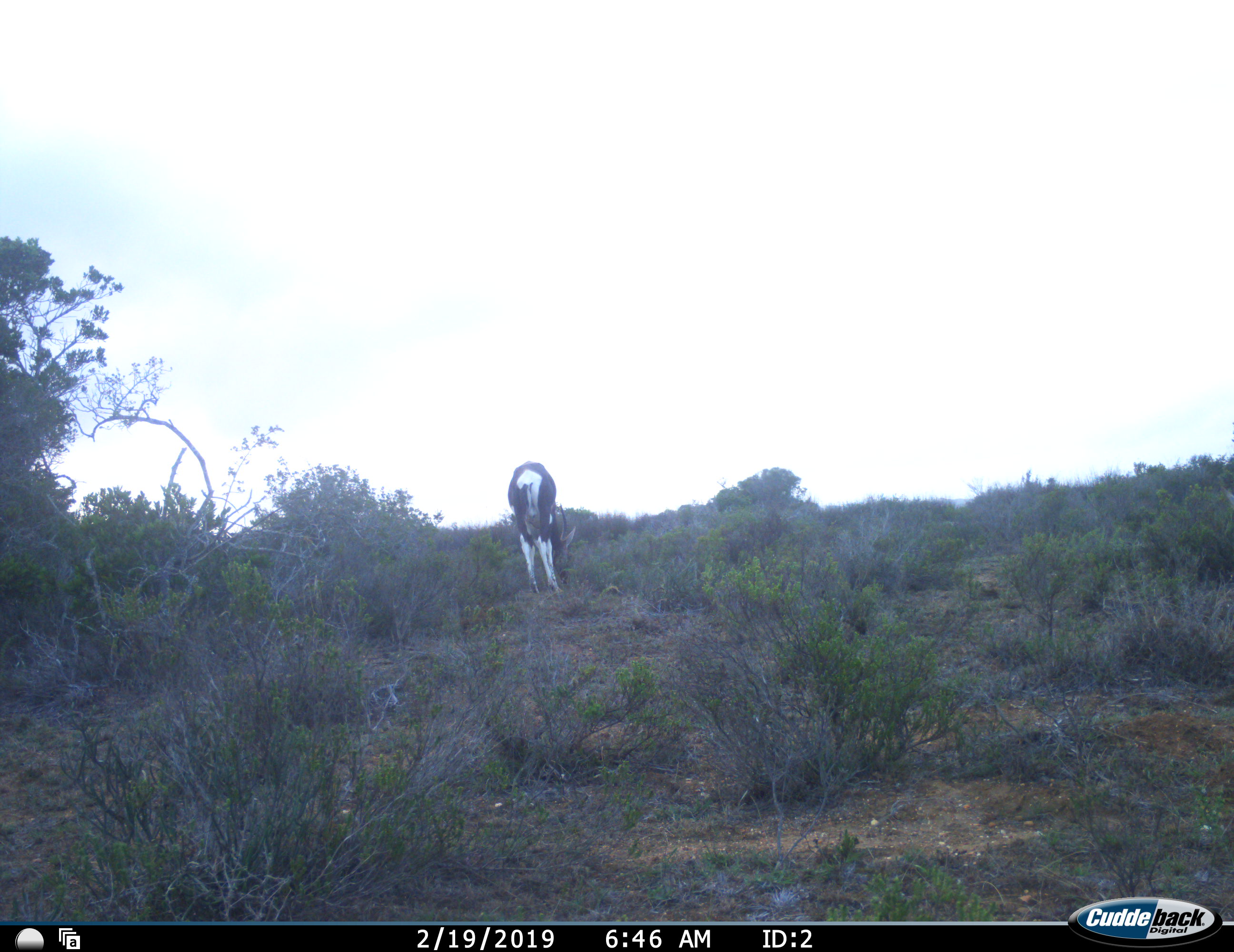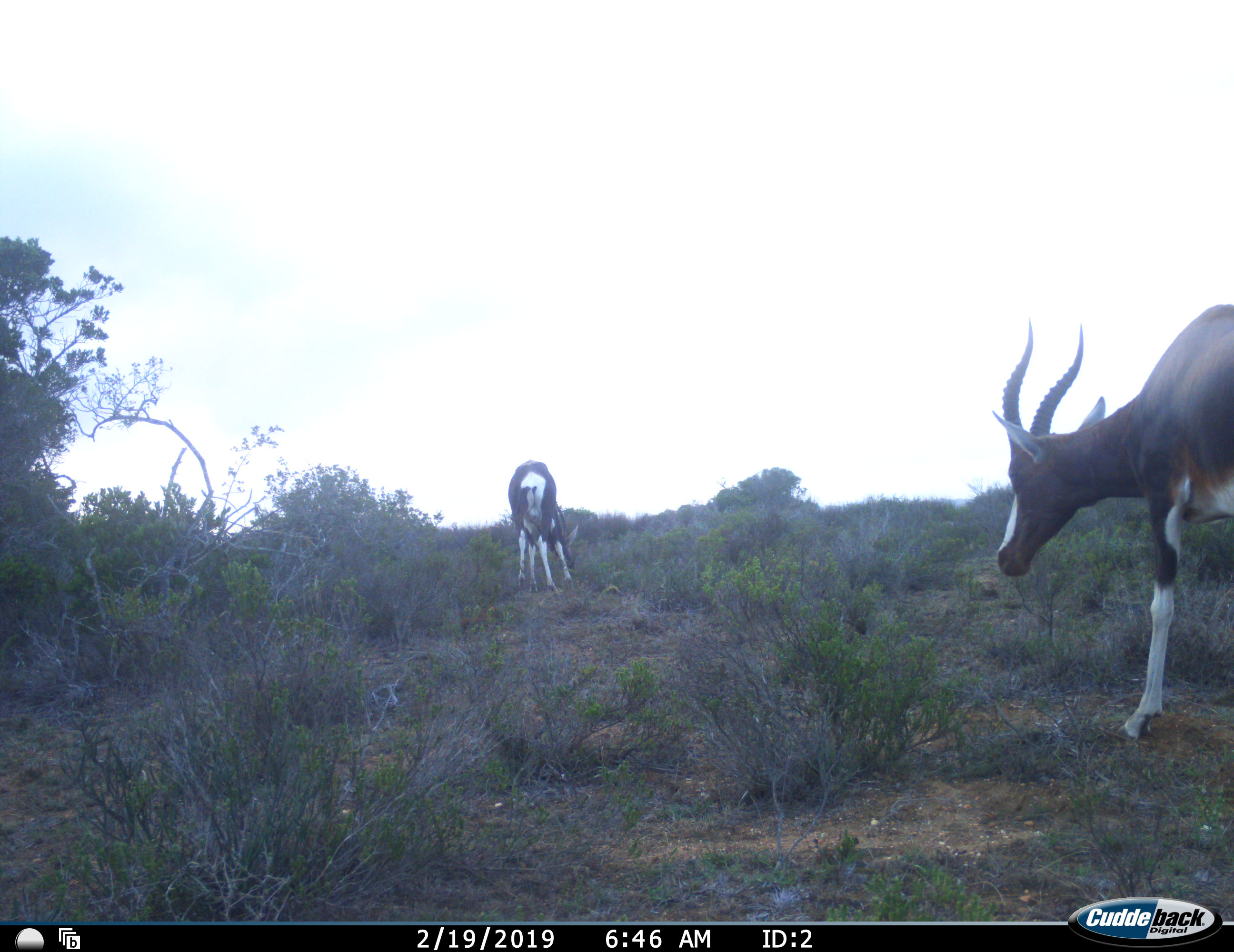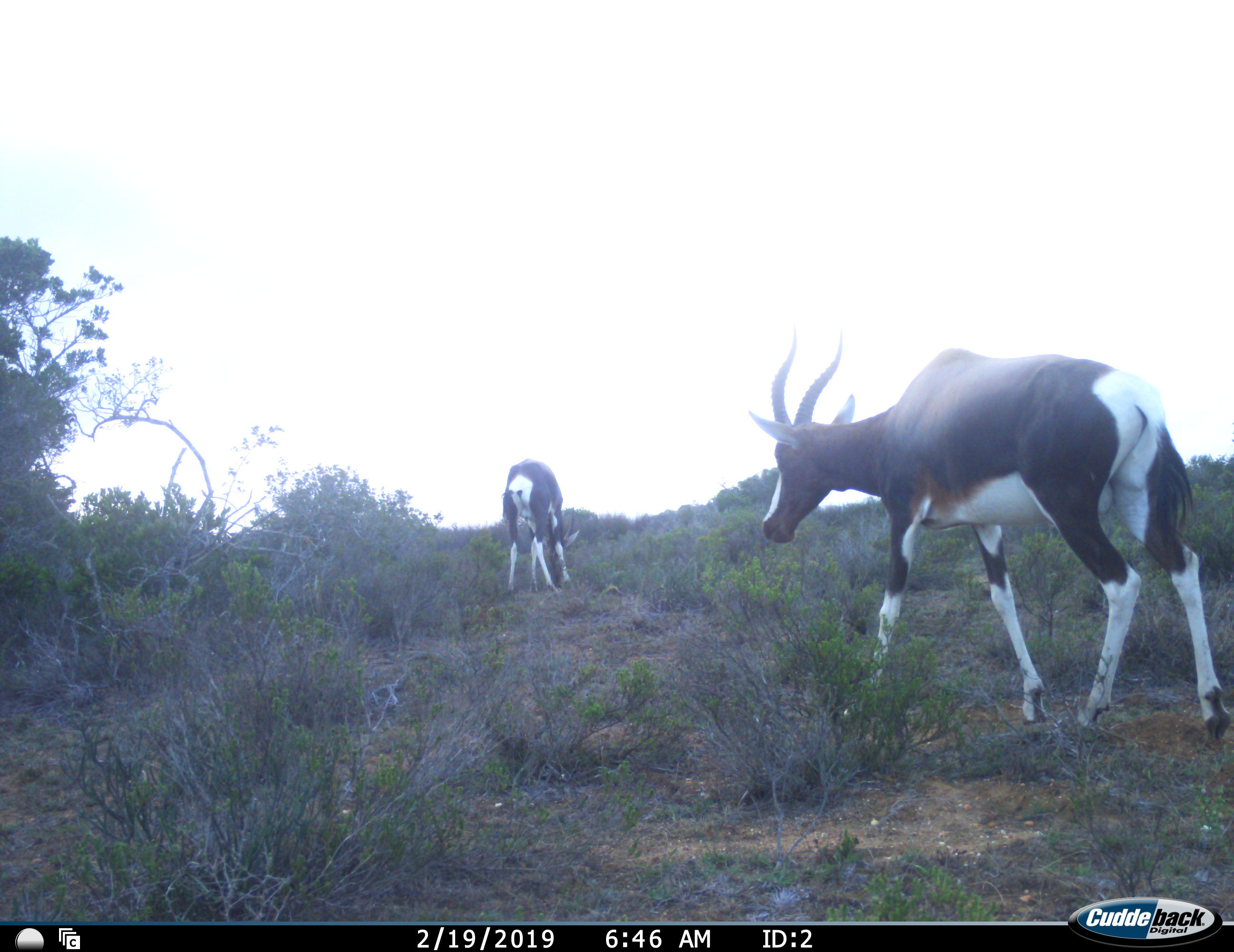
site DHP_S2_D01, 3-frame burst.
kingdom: Animalia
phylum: Chordata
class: Mammalia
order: Artiodactyla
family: Bovidae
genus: Damaliscus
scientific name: Damaliscus pygargus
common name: bontebok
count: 2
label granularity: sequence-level